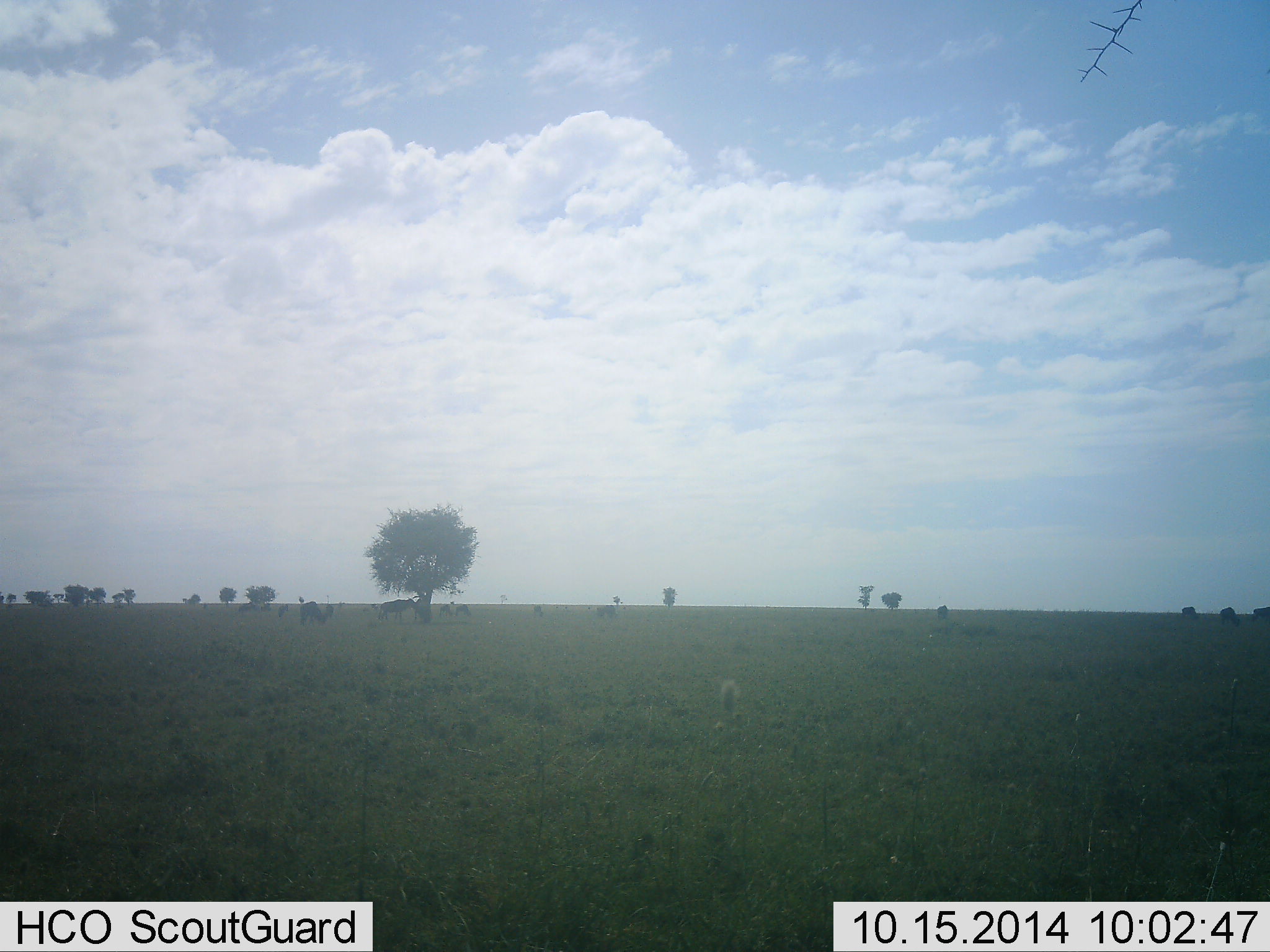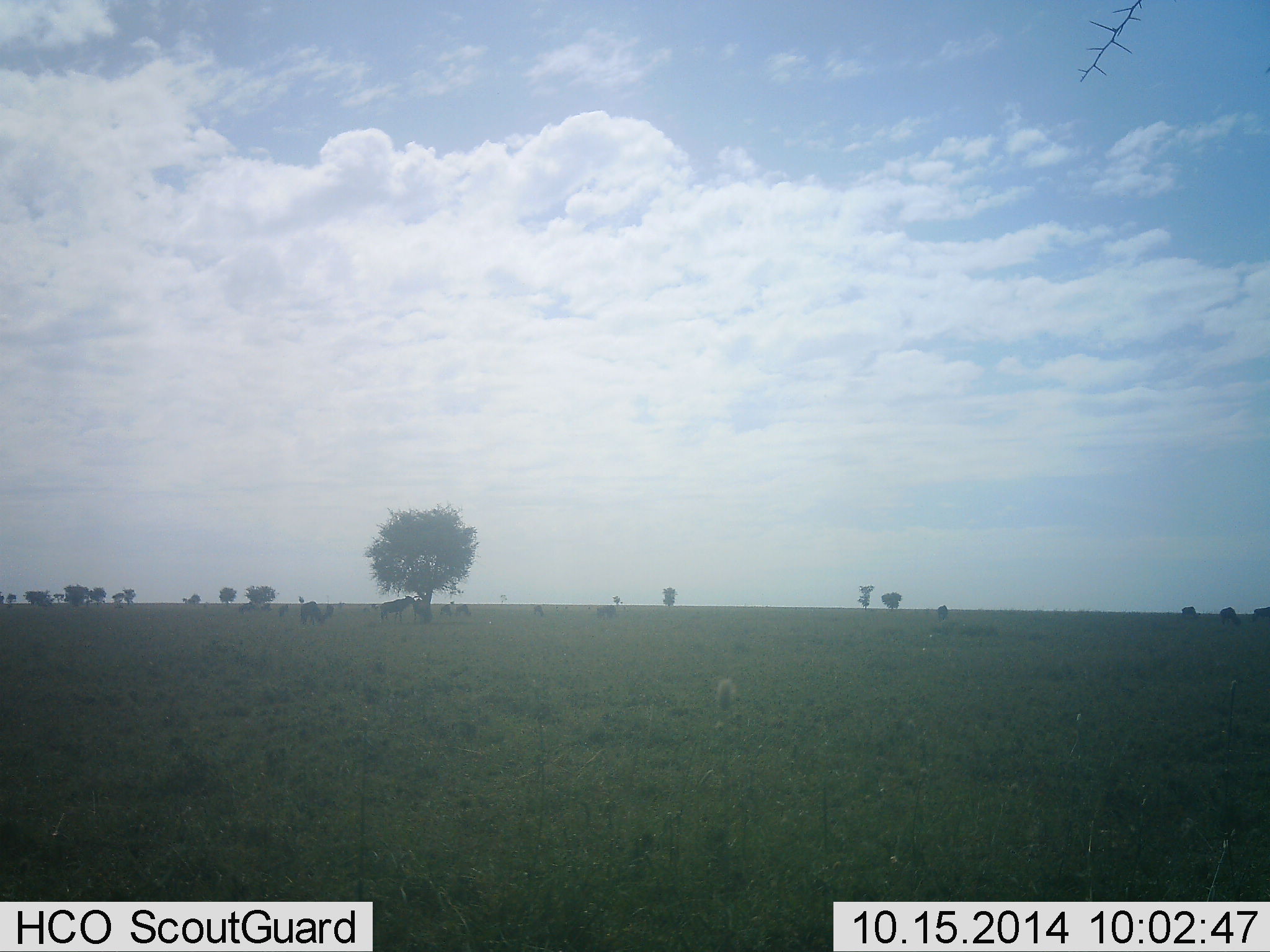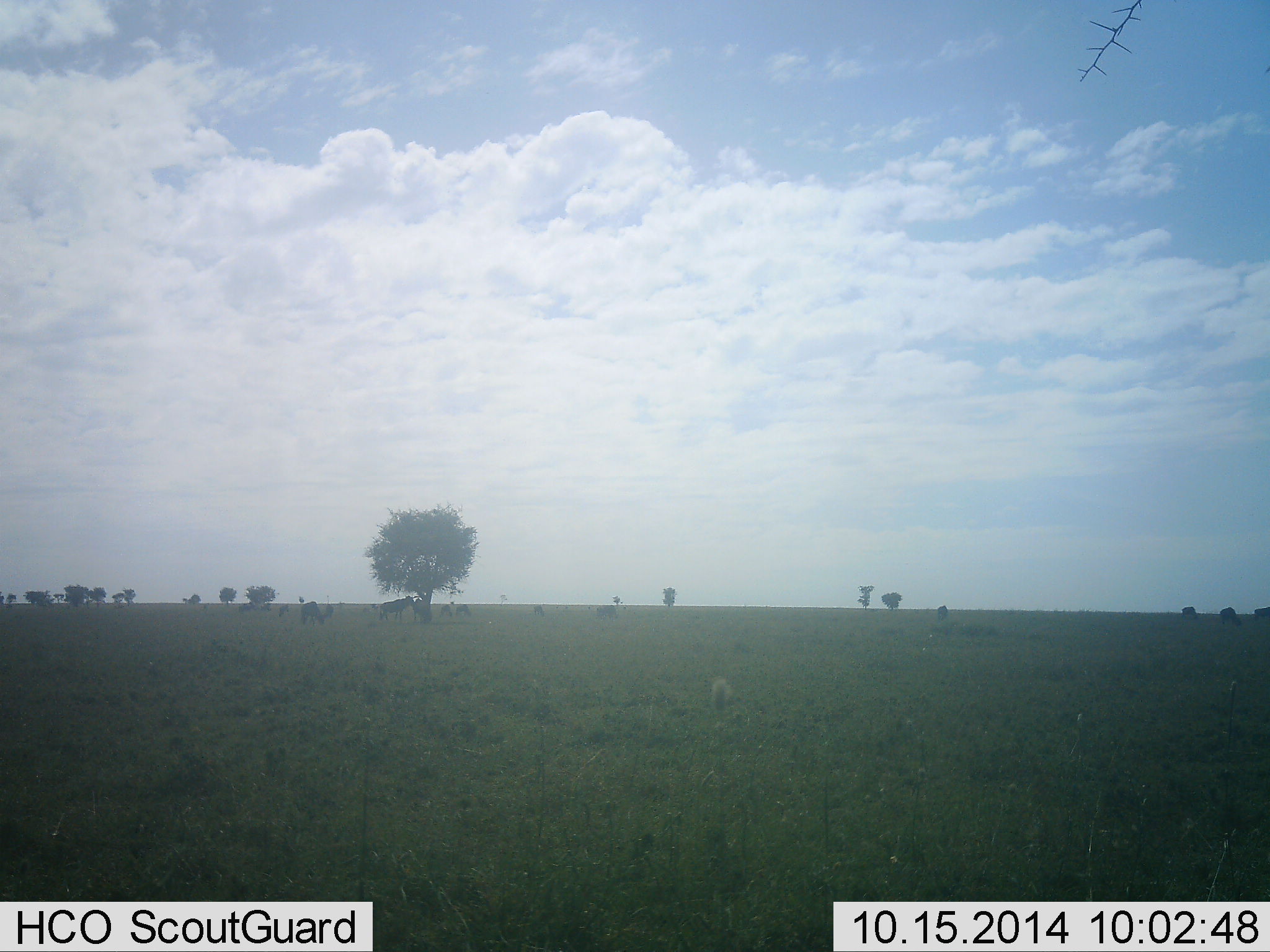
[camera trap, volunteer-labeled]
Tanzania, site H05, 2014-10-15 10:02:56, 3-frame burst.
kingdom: Animalia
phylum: Chordata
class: Mammalia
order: Artiodactyla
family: Bovidae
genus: Connochaetes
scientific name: Connochaetes taurinus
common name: blue wildebeest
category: wildebeest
Wildebeest (blue wildebeest) (Connochaetes taurinus), count 10. Behavior (volunteer vote fractions): standing 70%, resting 10%, moving 10%, interacting 10%. Young present (vote fraction): 0%. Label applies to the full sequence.